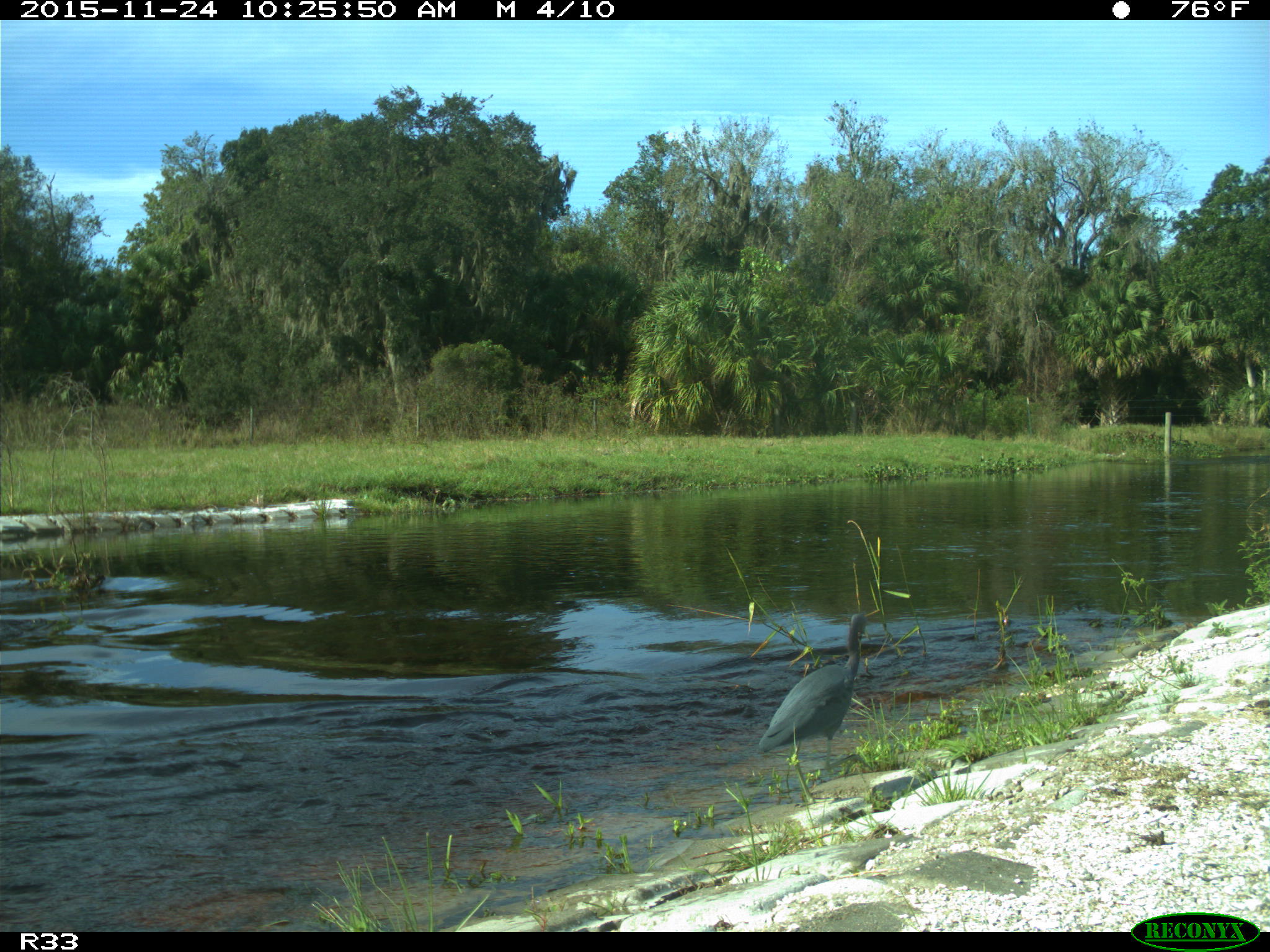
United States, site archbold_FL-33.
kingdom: Animalia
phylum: Chordata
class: Aves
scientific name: Aves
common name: birds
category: unidentified bird